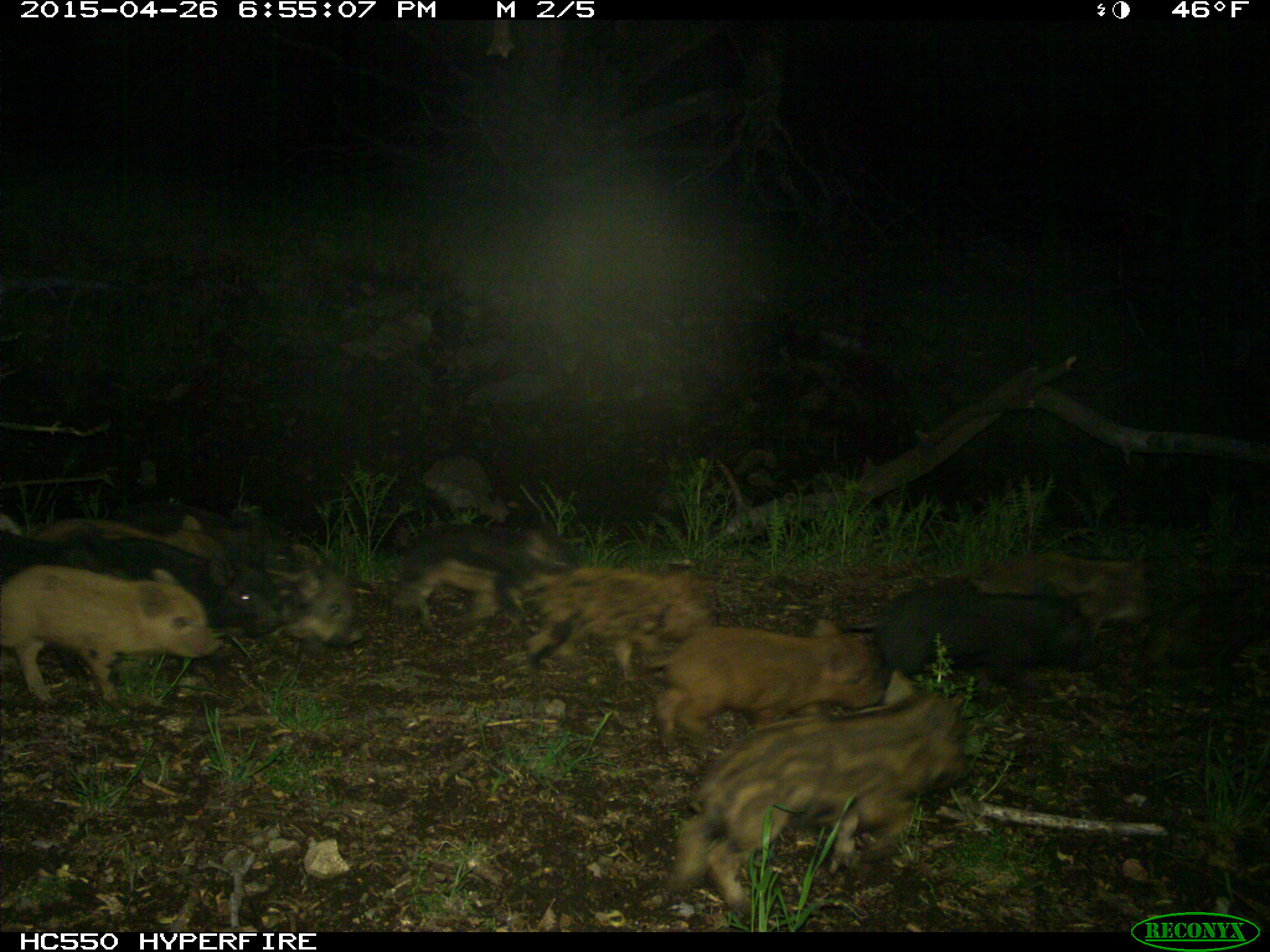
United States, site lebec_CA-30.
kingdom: Animalia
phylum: Chordata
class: Mammalia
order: Artiodactyla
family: Suidae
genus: Sus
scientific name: Sus scrofa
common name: wild boar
Sus scrofa (wild boar).